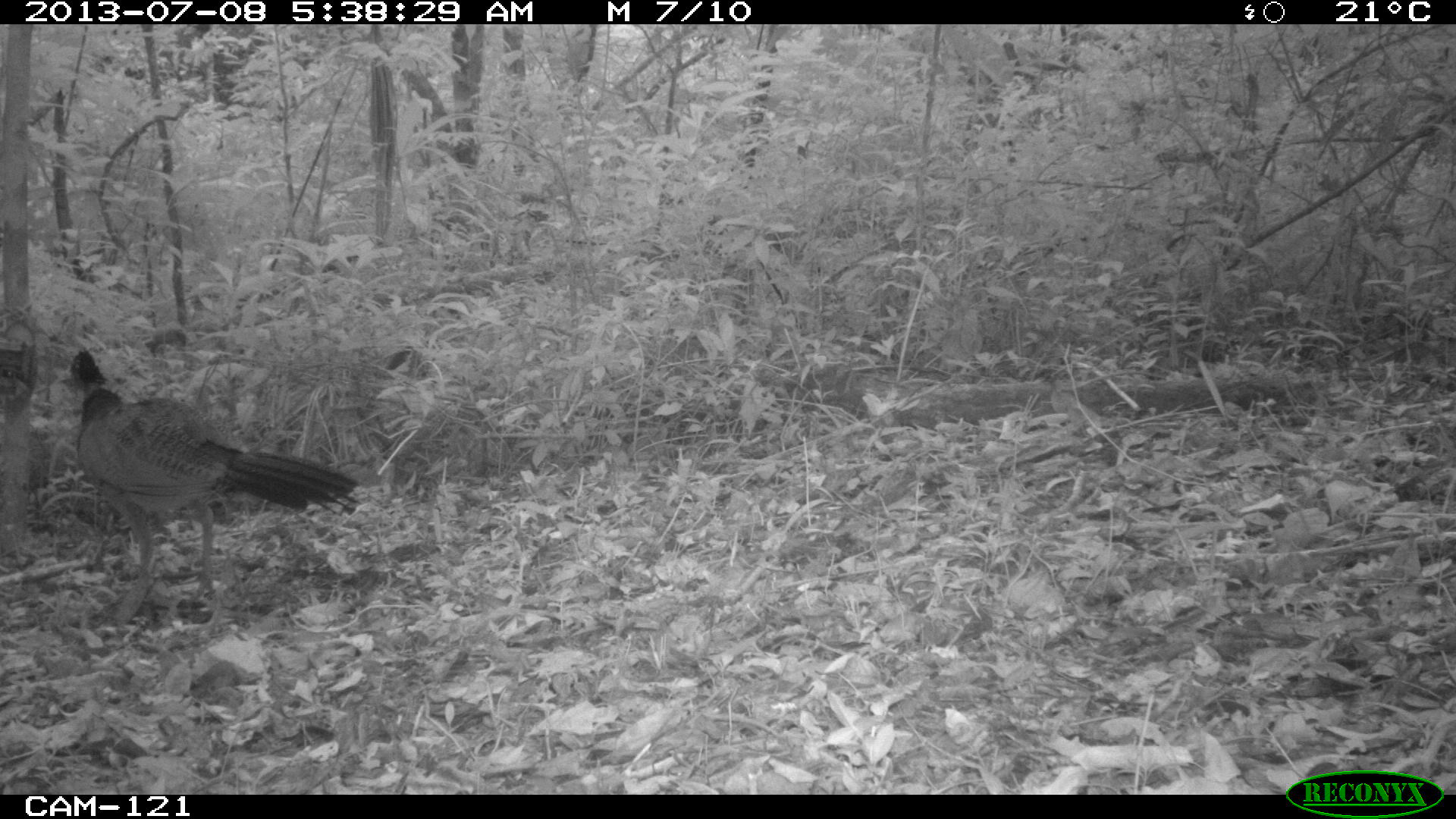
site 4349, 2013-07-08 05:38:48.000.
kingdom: Animalia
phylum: Chordata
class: Aves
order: Galliformes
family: Cracidae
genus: Crax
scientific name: Crax rubra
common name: great curassow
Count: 1.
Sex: female.